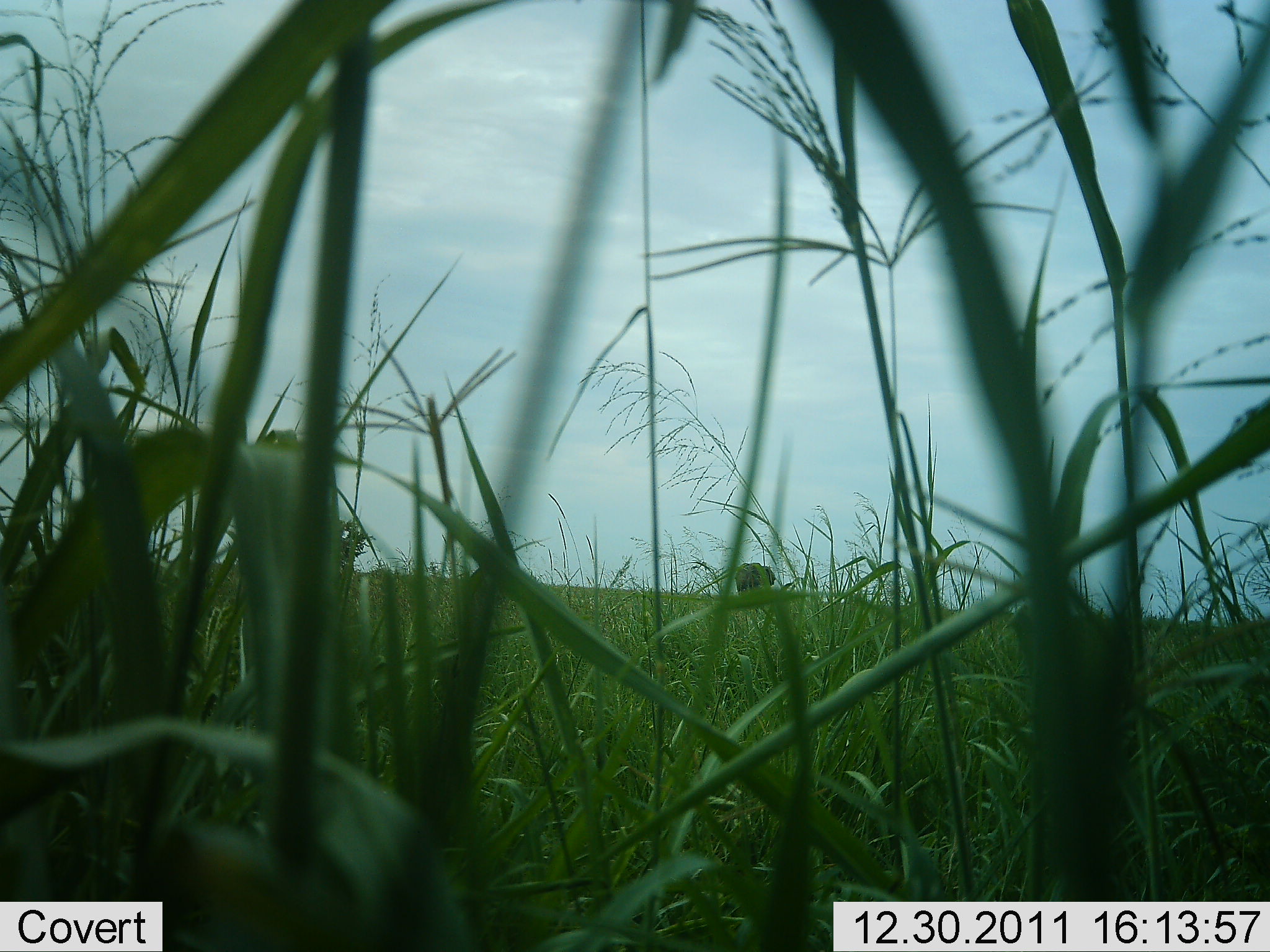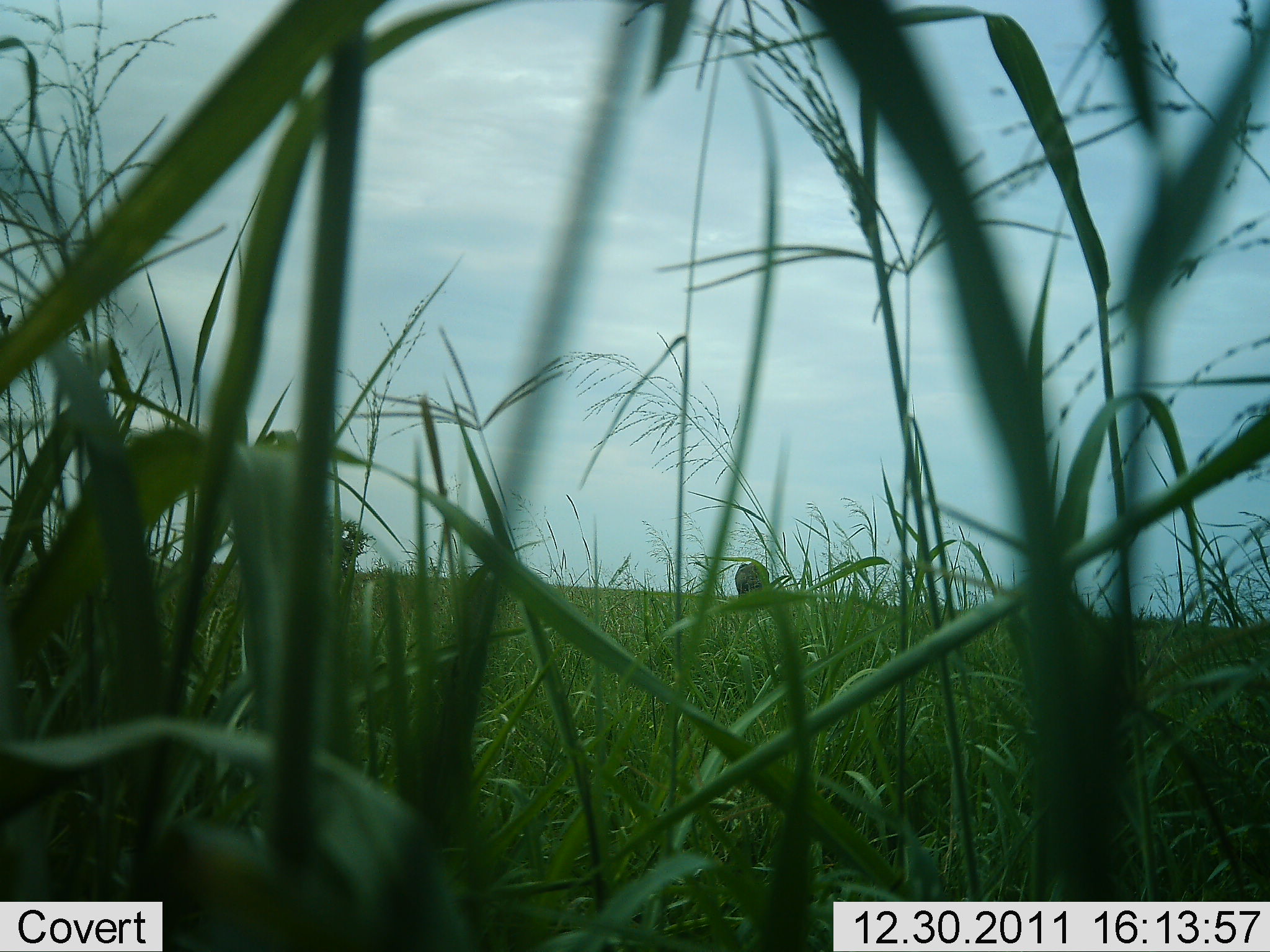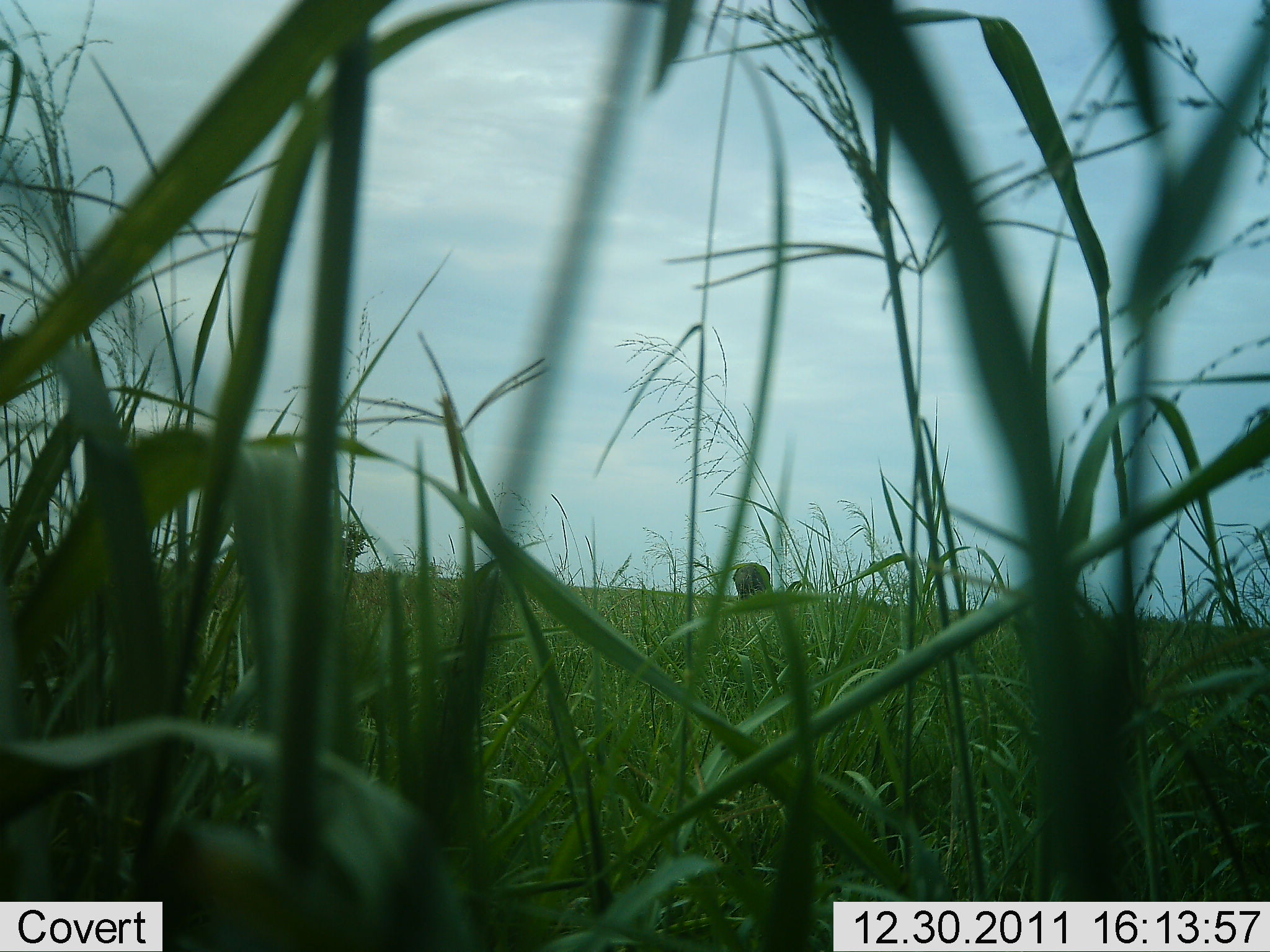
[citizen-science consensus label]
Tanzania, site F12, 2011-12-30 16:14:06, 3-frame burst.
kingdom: Animalia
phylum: Chordata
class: Mammalia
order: Proboscidea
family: Elephantidae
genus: Loxodonta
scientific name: Loxodonta africana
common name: african bush elephant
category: elephant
Elephant (african bush elephant) (Loxodonta africana), count 1. Behavior (volunteer vote fractions): standing 90%, resting 0%, moving 10%, interacting 0%. Young present (vote fraction): 0%. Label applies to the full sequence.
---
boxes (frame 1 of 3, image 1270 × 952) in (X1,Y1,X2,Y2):
animal: (735,562,775,599)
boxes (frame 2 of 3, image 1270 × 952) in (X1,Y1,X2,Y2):
animal: (734,561,770,612)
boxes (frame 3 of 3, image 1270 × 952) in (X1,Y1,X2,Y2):
animal: (731,562,771,605)